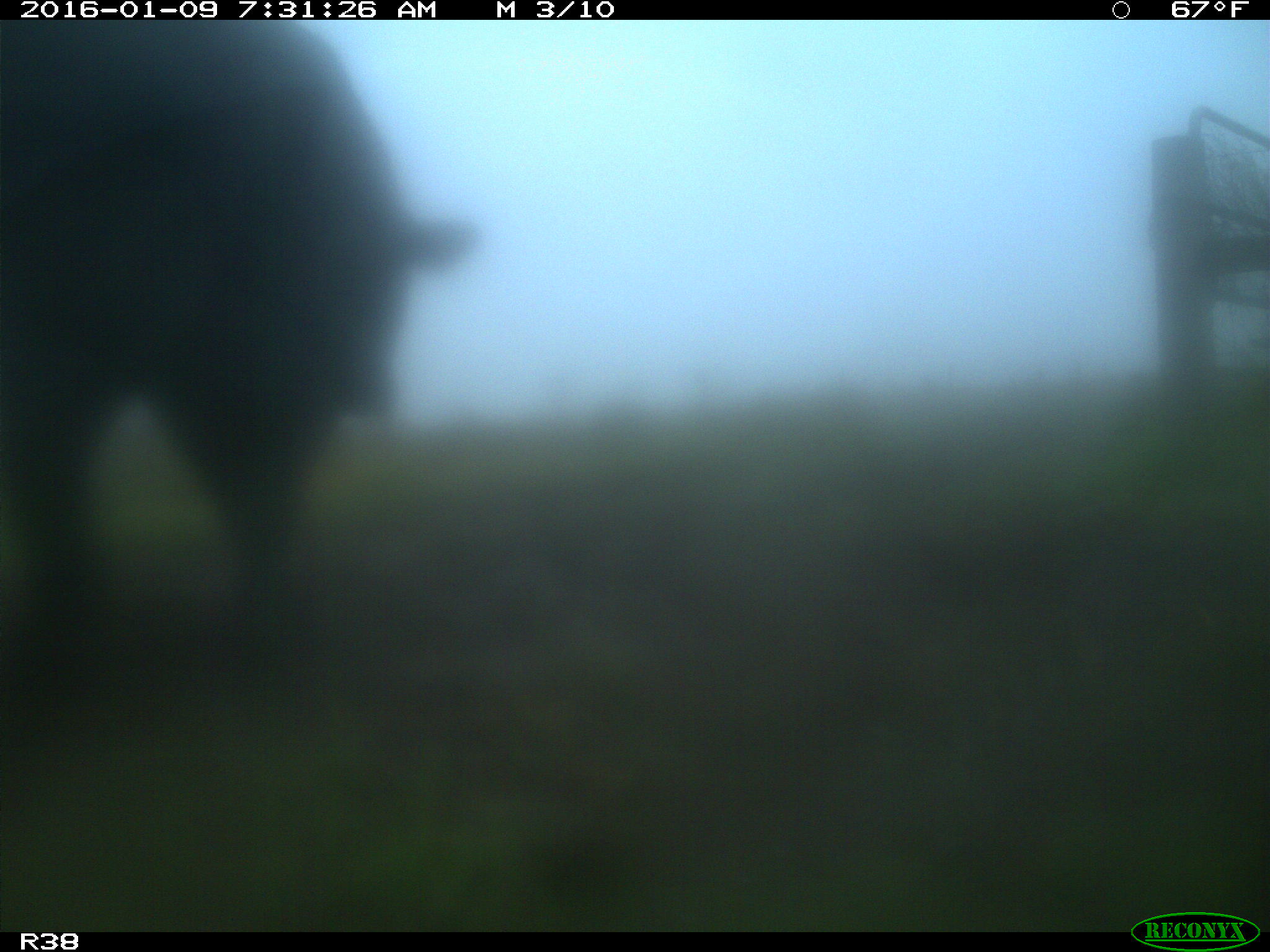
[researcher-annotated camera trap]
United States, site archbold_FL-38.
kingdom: Animalia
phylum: Chordata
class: Mammalia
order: Artiodactyla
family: Bovidae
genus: Bos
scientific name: Bos taurus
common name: domestic cow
Bos taurus (domestic cow).